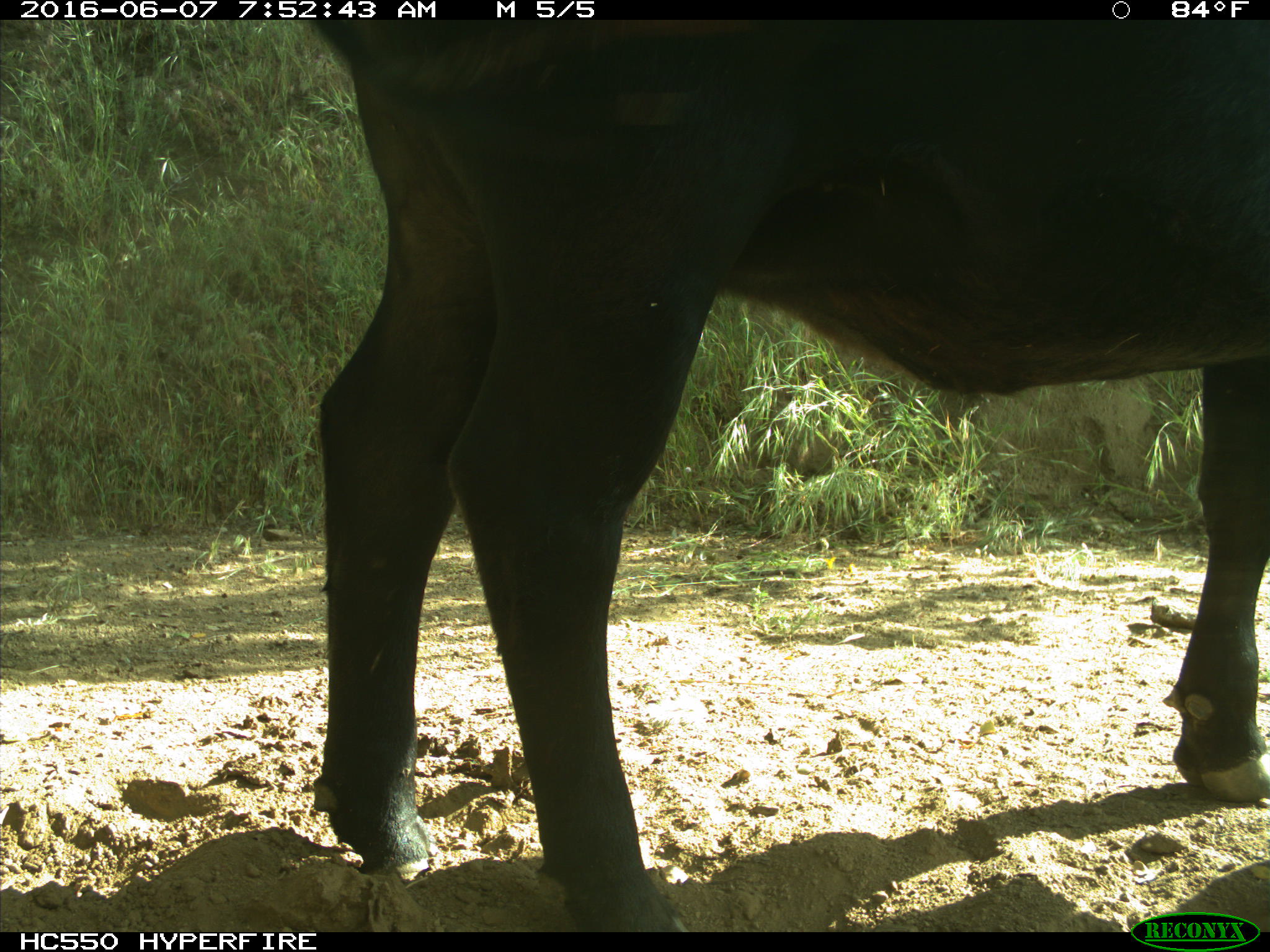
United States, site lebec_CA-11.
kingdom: Animalia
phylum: Chordata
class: Mammalia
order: Artiodactyla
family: Bovidae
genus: Bos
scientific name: Bos taurus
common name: domestic cow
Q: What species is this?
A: Bos taurus (domestic cow).